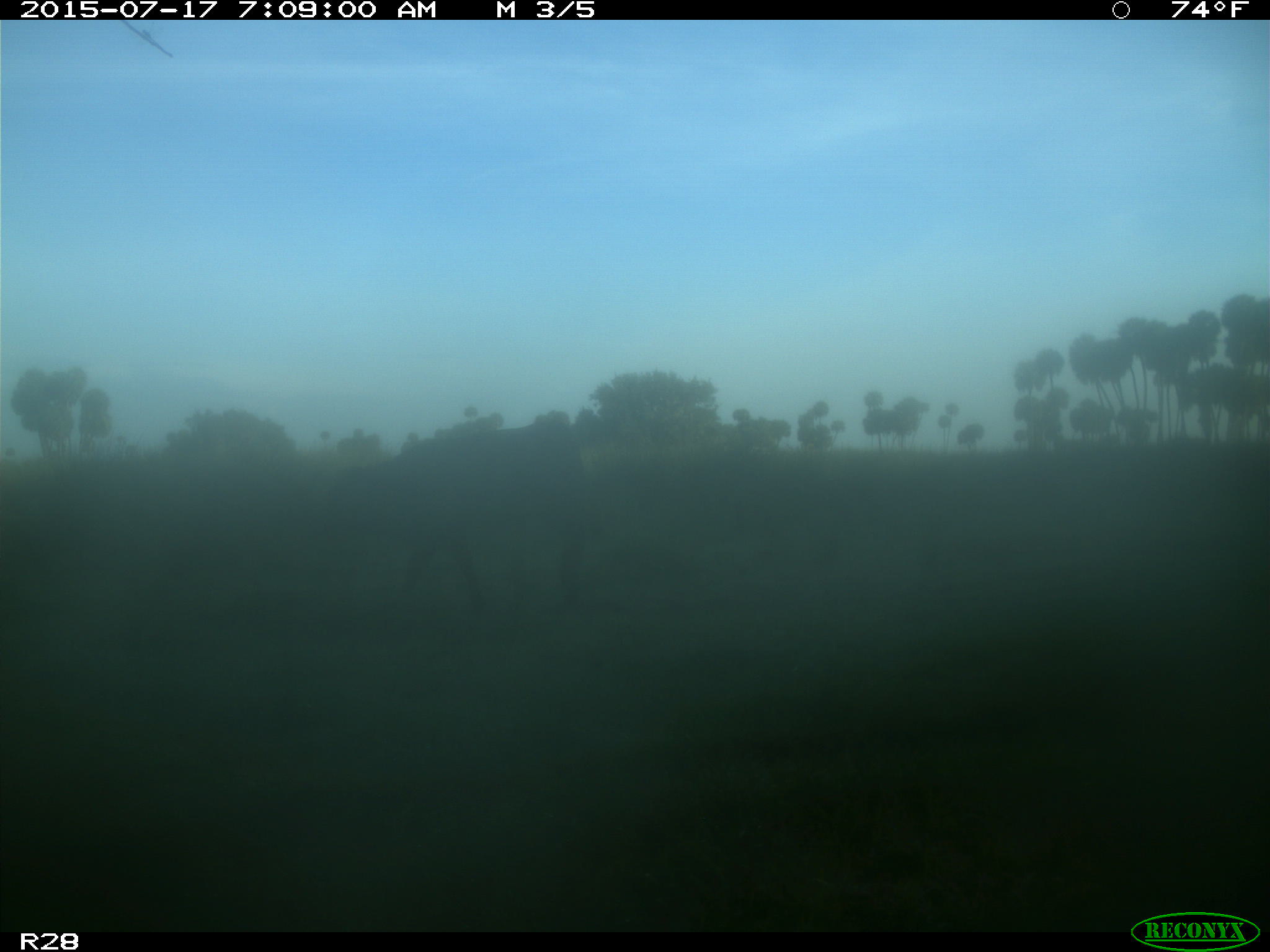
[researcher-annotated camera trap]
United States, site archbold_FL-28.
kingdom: Animalia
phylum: Chordata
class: Mammalia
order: Artiodactyla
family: Bovidae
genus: Bos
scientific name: Bos taurus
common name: domestic cow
Bos taurus (domestic cow).